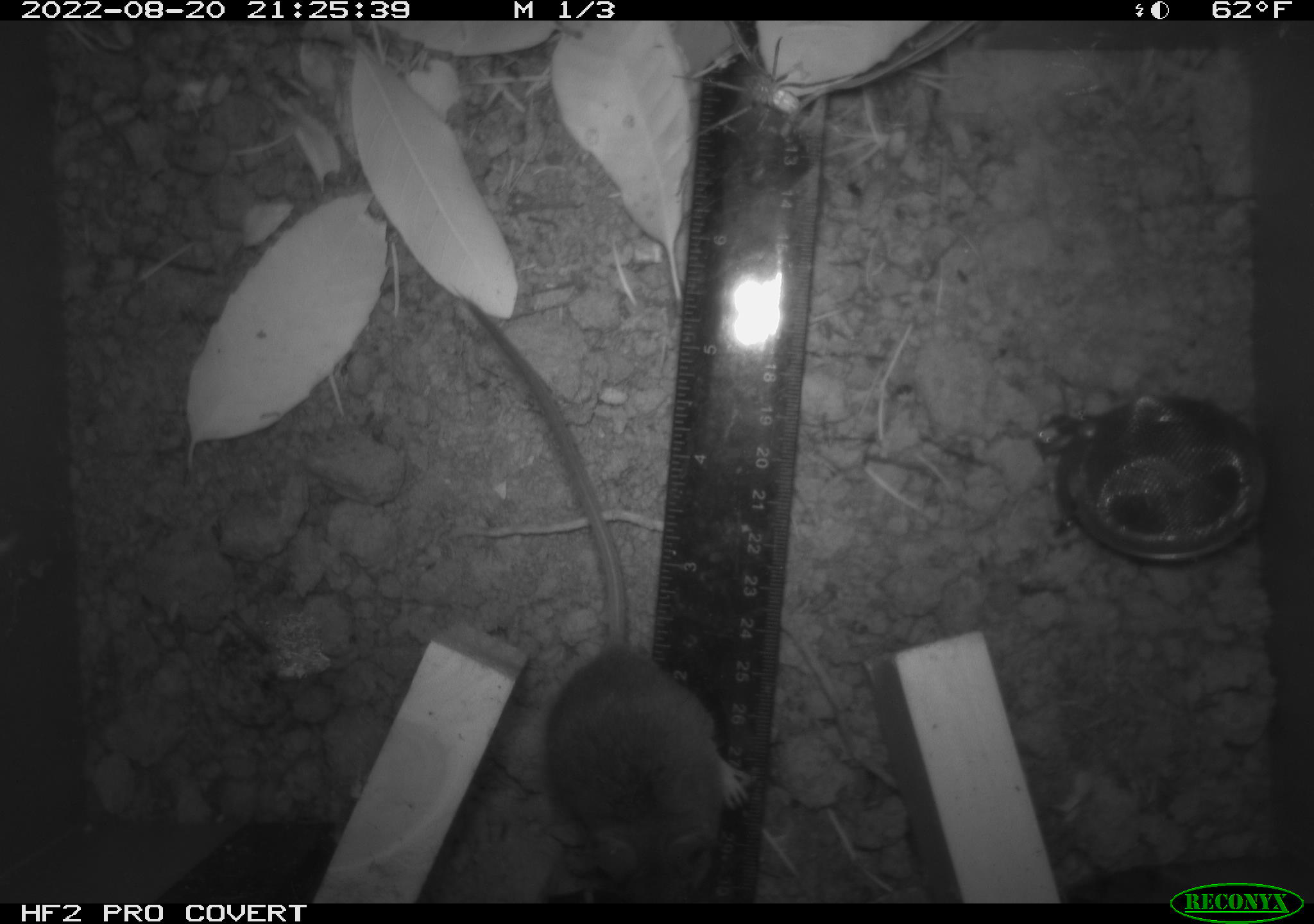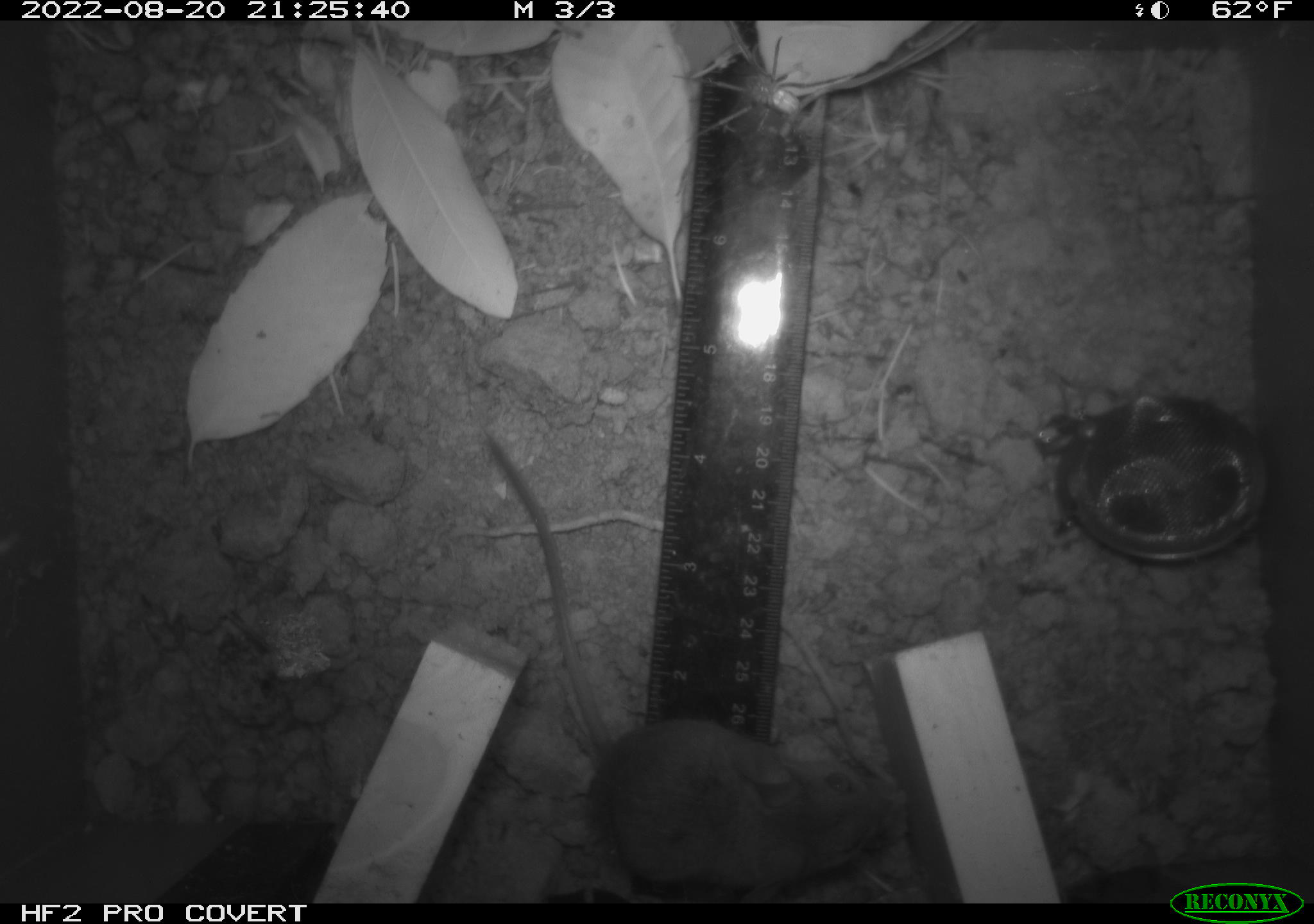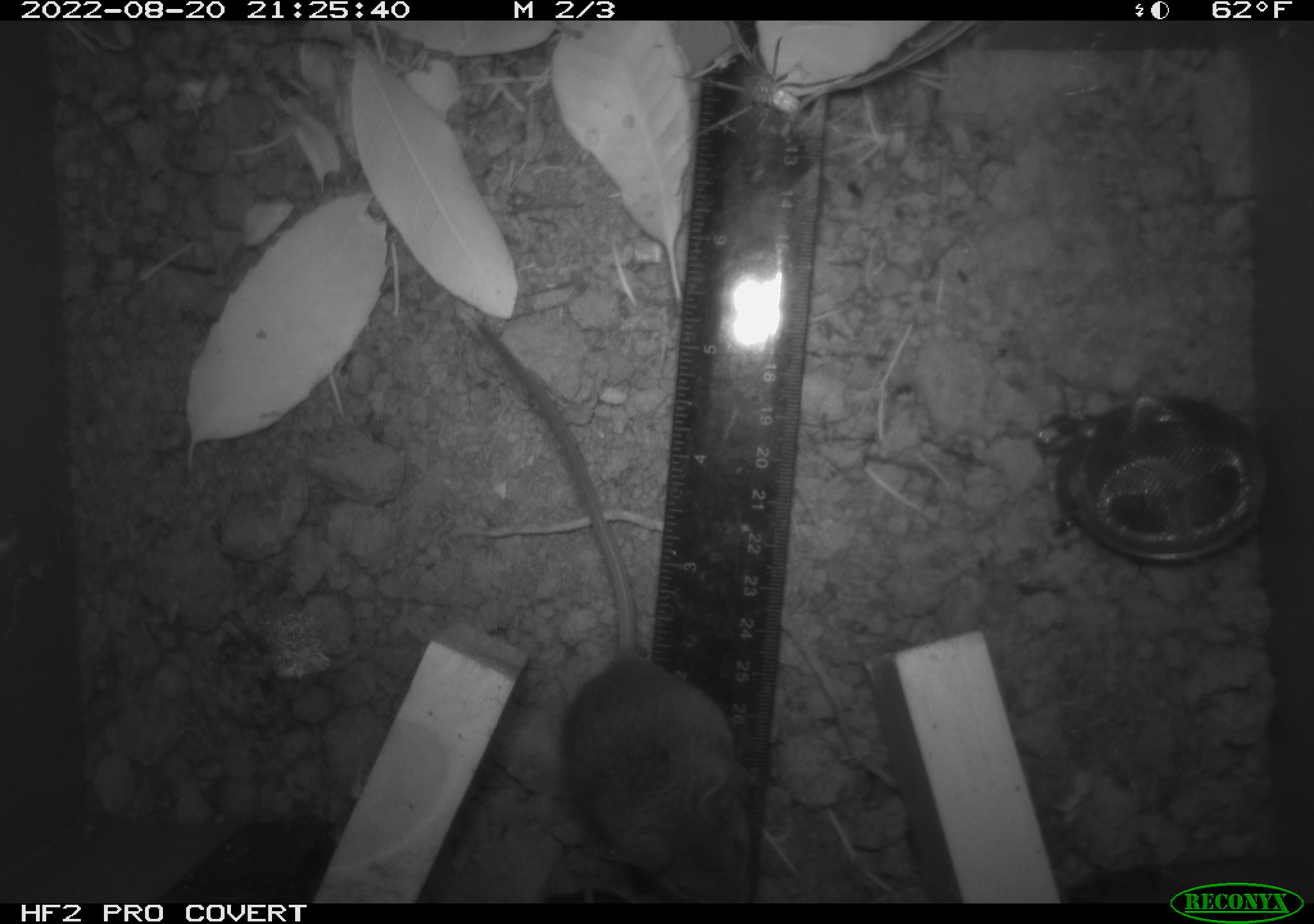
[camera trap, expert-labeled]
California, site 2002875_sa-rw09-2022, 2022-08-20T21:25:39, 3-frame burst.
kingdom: Animalia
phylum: Arthropoda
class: Arachnida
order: Araneae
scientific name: Araneae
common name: spider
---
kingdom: Animalia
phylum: Chordata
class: Mammalia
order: Rodentia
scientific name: Rodentia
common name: rodent